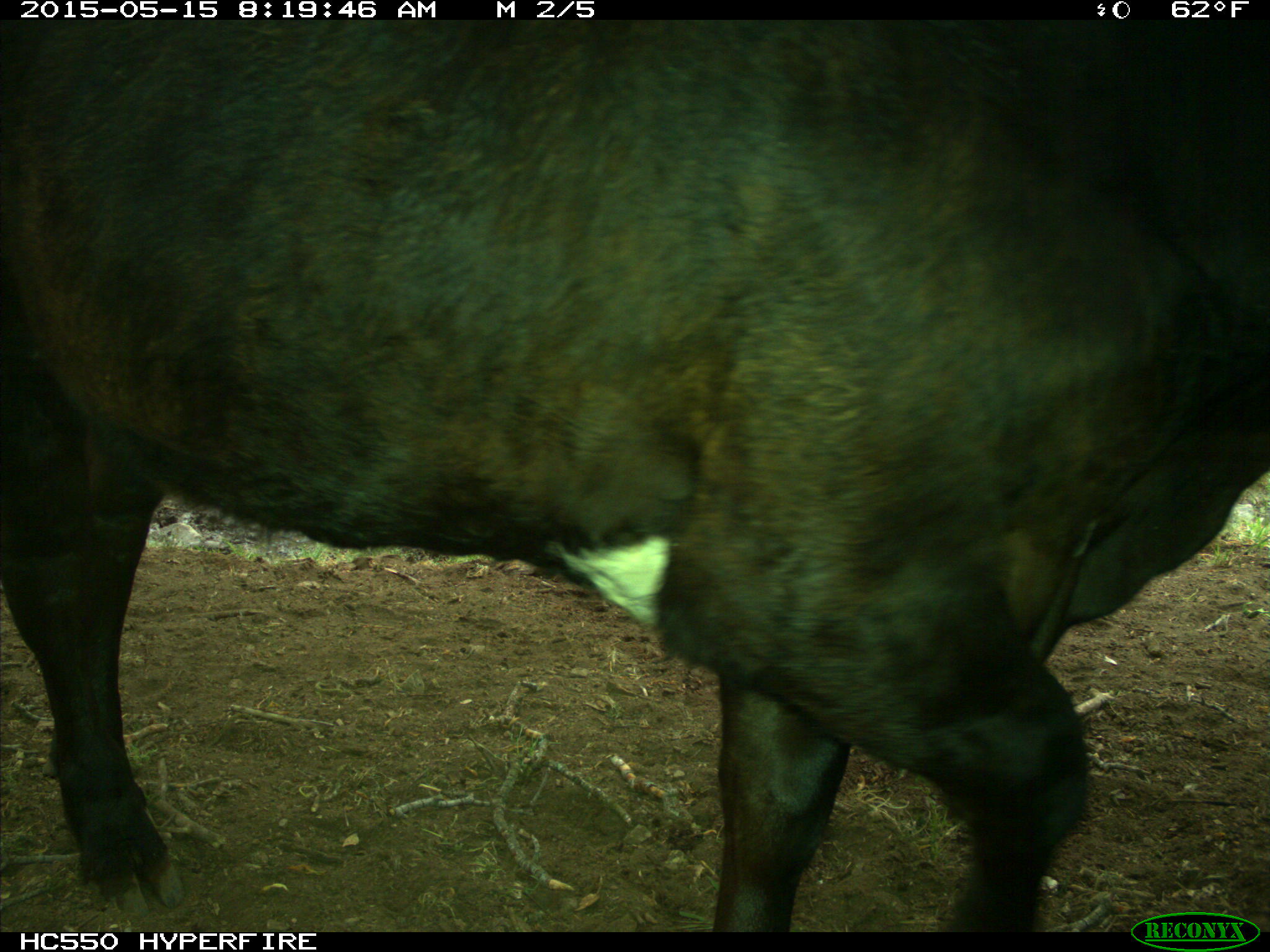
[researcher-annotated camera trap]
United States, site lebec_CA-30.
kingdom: Animalia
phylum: Chordata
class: Mammalia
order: Artiodactyla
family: Bovidae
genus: Bos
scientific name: Bos taurus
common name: domestic cow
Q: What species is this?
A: Bos taurus (domestic cow).